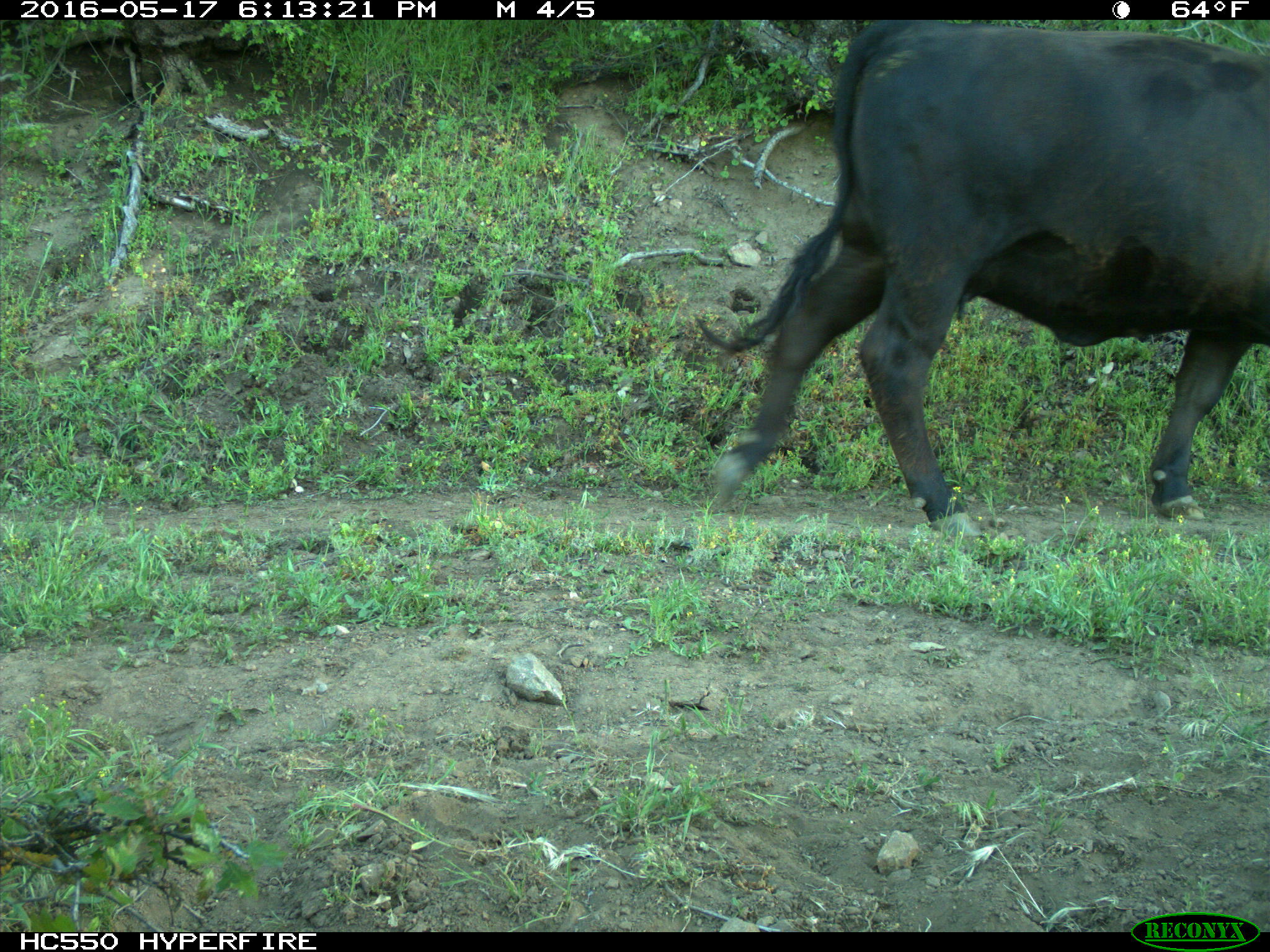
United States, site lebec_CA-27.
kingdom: Animalia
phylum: Chordata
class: Mammalia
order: Artiodactyla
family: Bovidae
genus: Bos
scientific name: Bos taurus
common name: domestic cow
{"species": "Bos taurus (domestic cow)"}